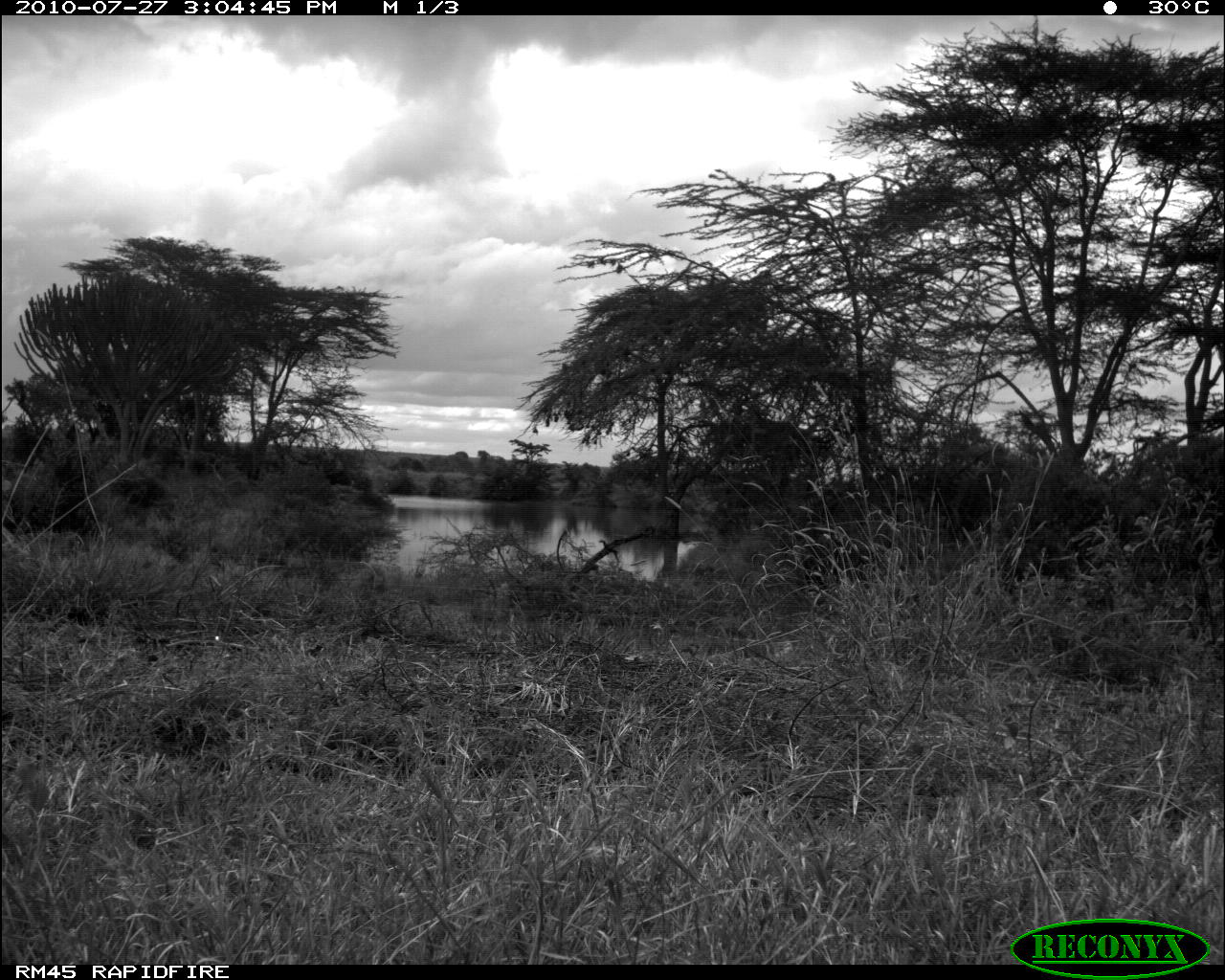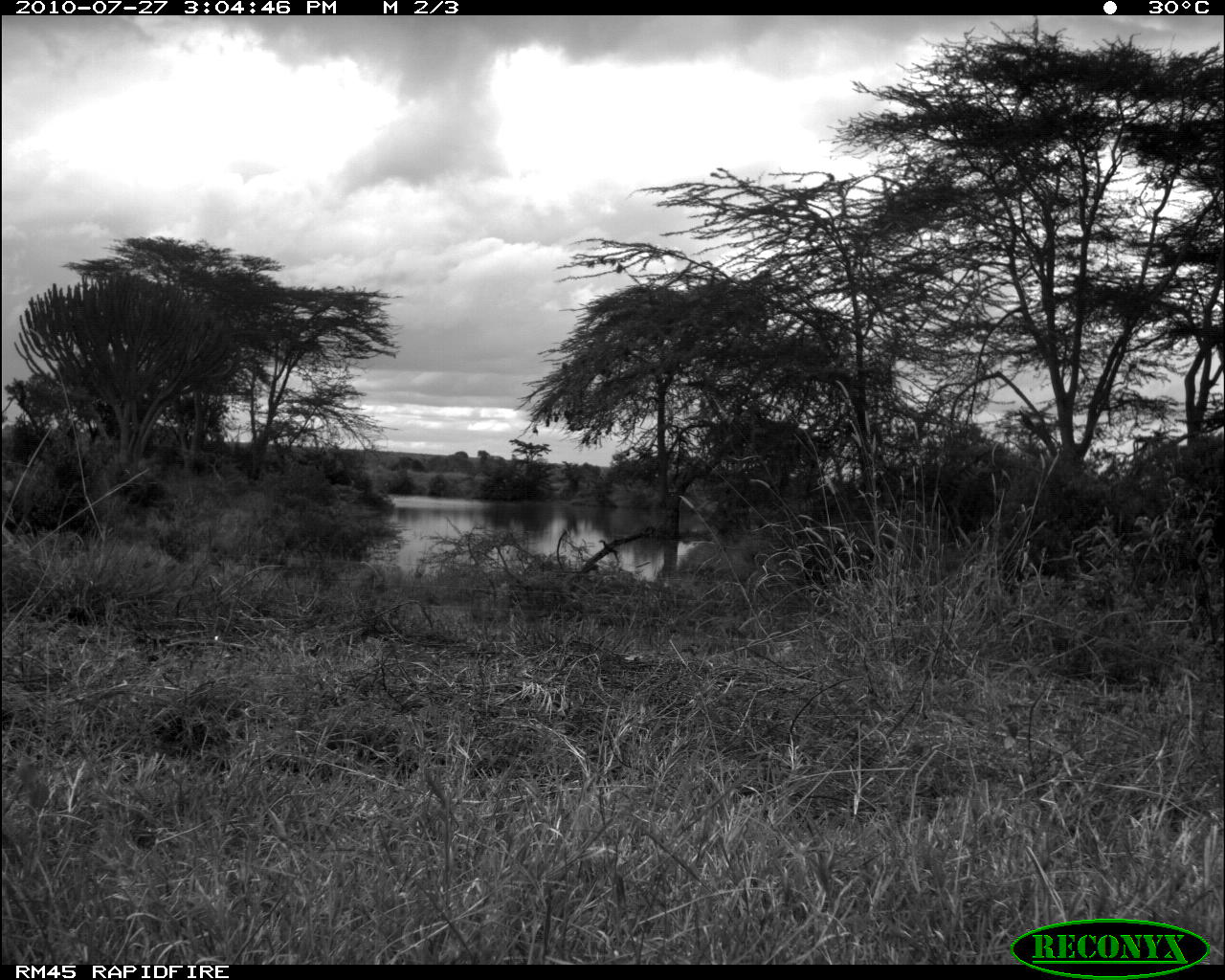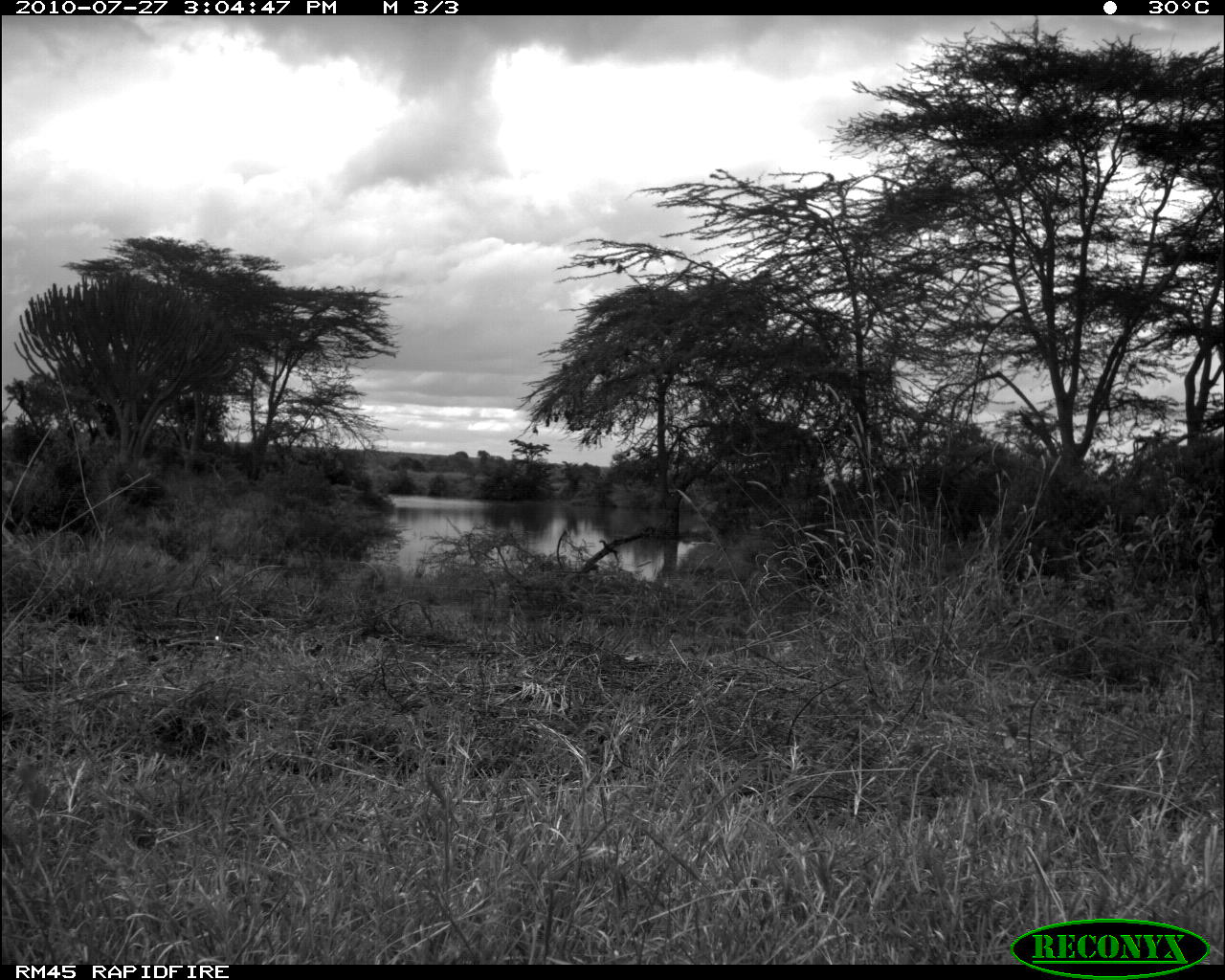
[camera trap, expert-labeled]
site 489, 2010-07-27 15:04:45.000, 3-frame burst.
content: unidentified animal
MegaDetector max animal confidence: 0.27